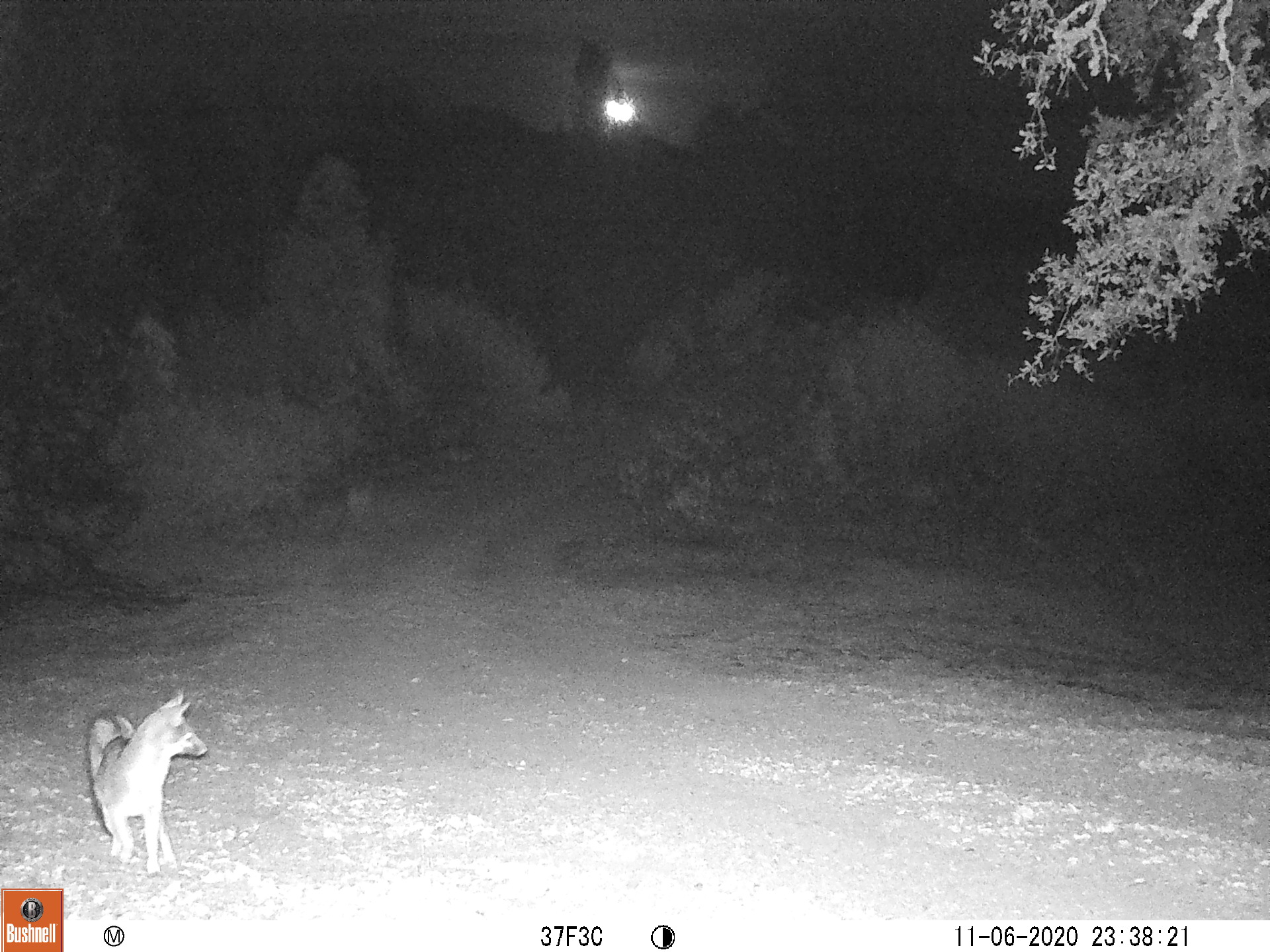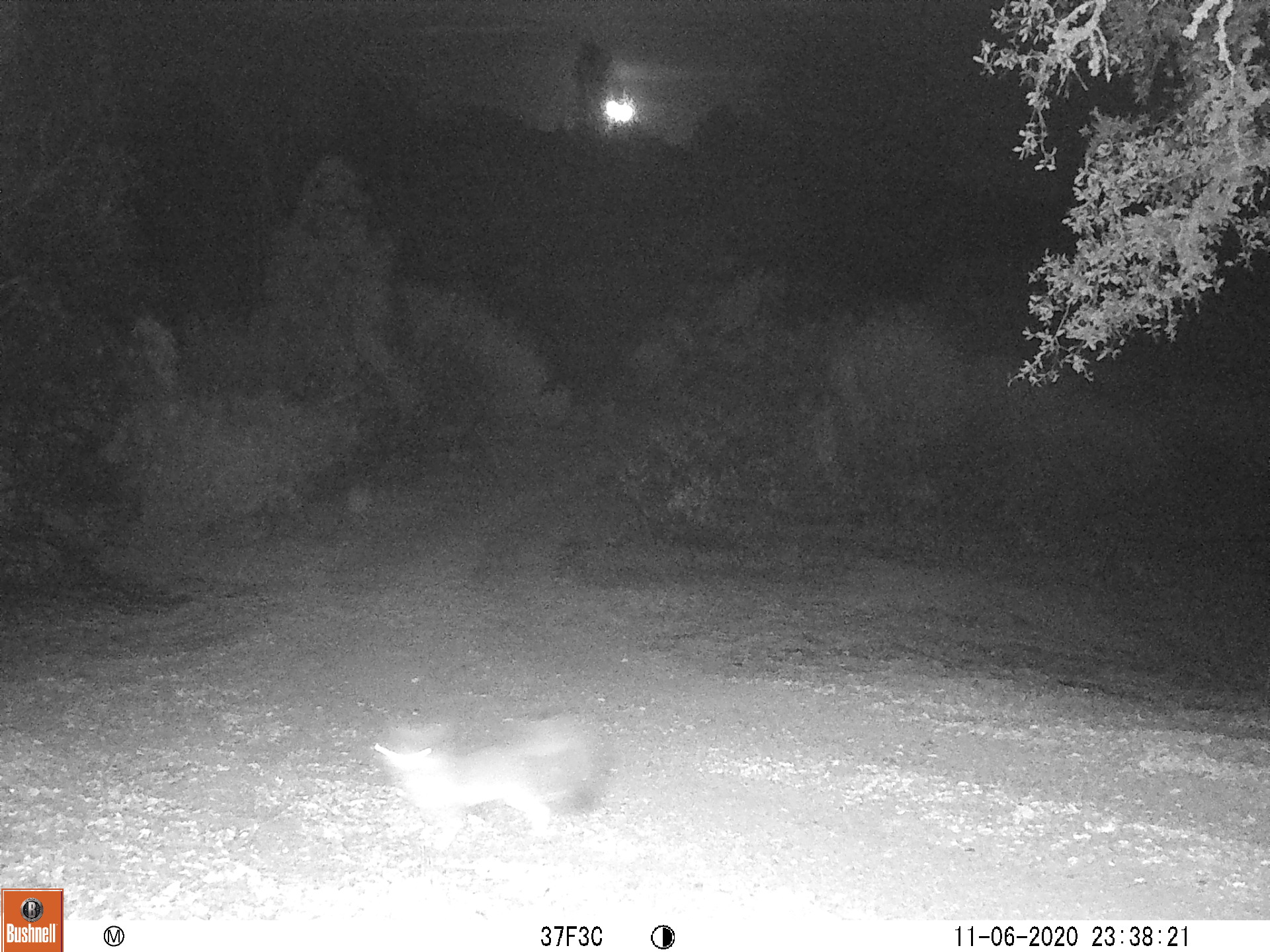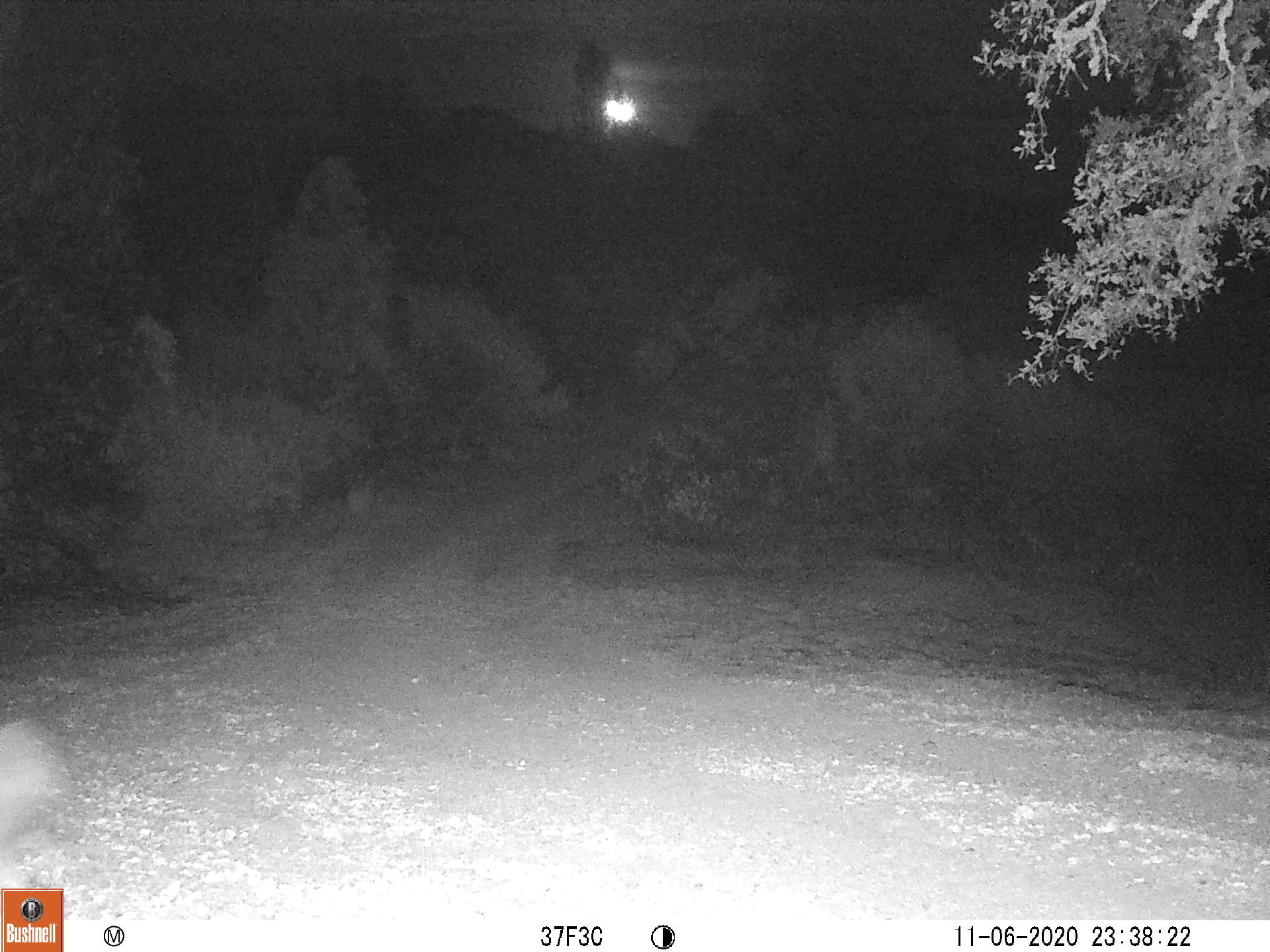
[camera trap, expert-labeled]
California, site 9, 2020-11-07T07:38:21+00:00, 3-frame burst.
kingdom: Animalia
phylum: Chordata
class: Mammalia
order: Carnivora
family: Canidae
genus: Urocyon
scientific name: Urocyon cinereoargenteus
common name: gray fox